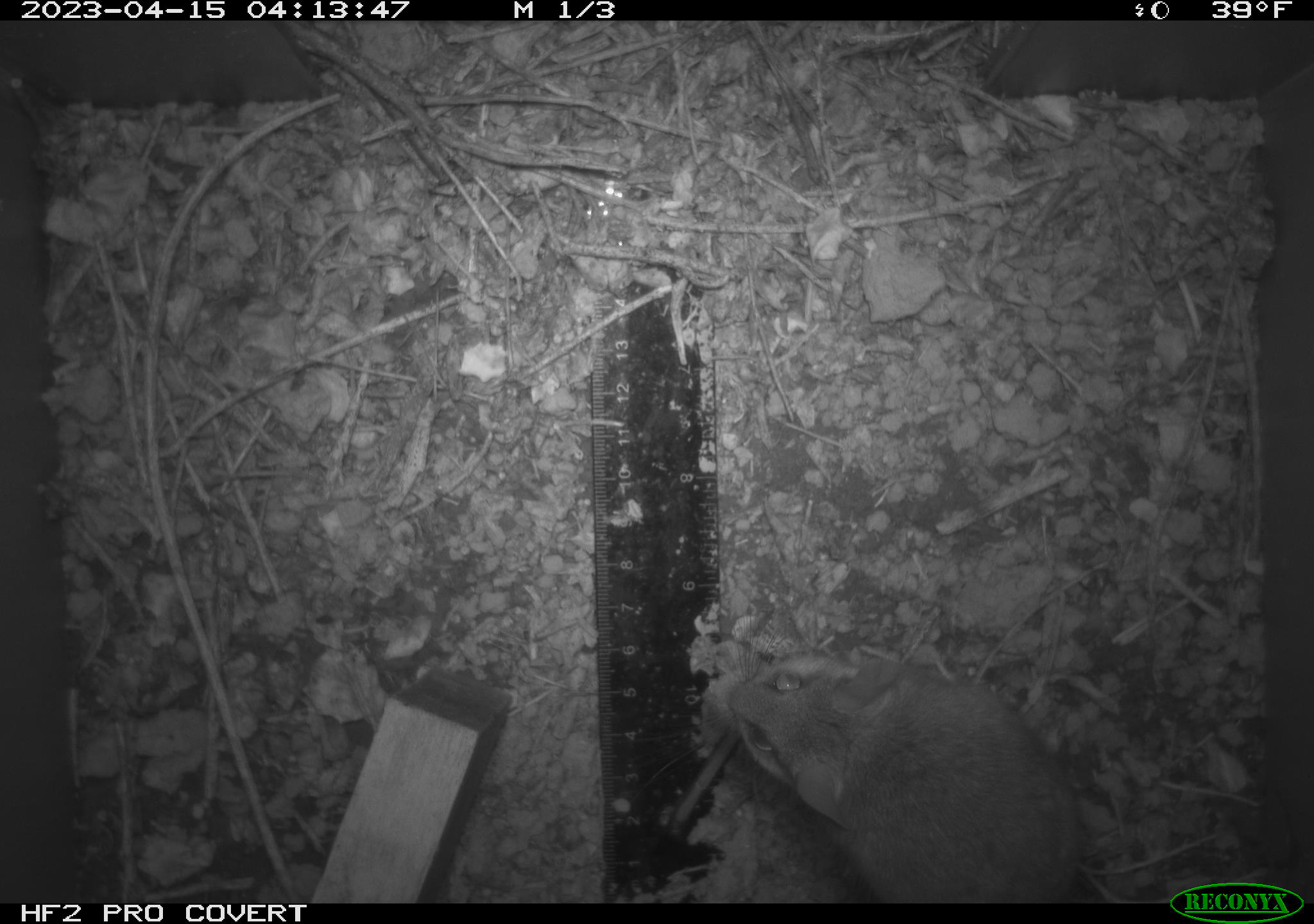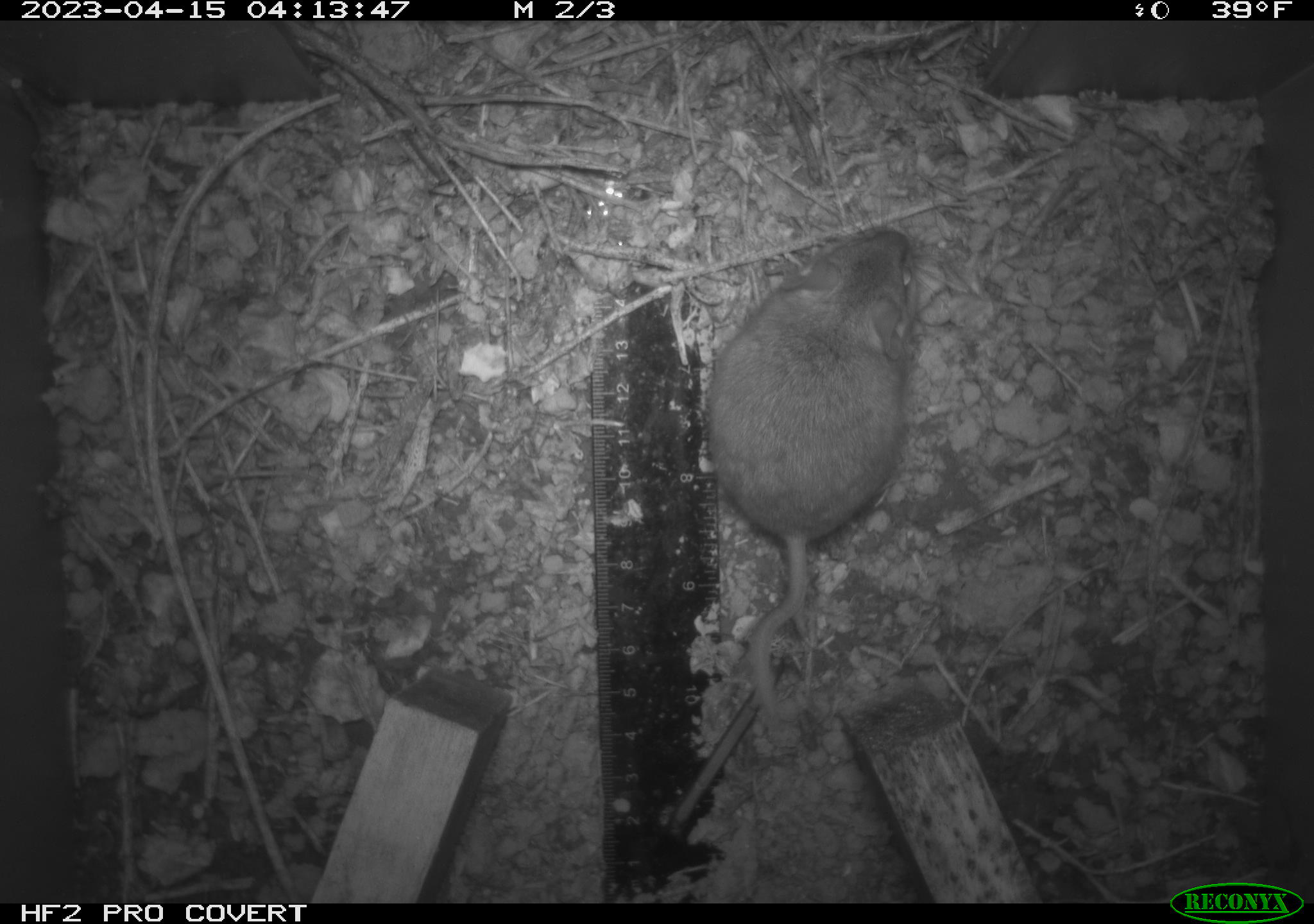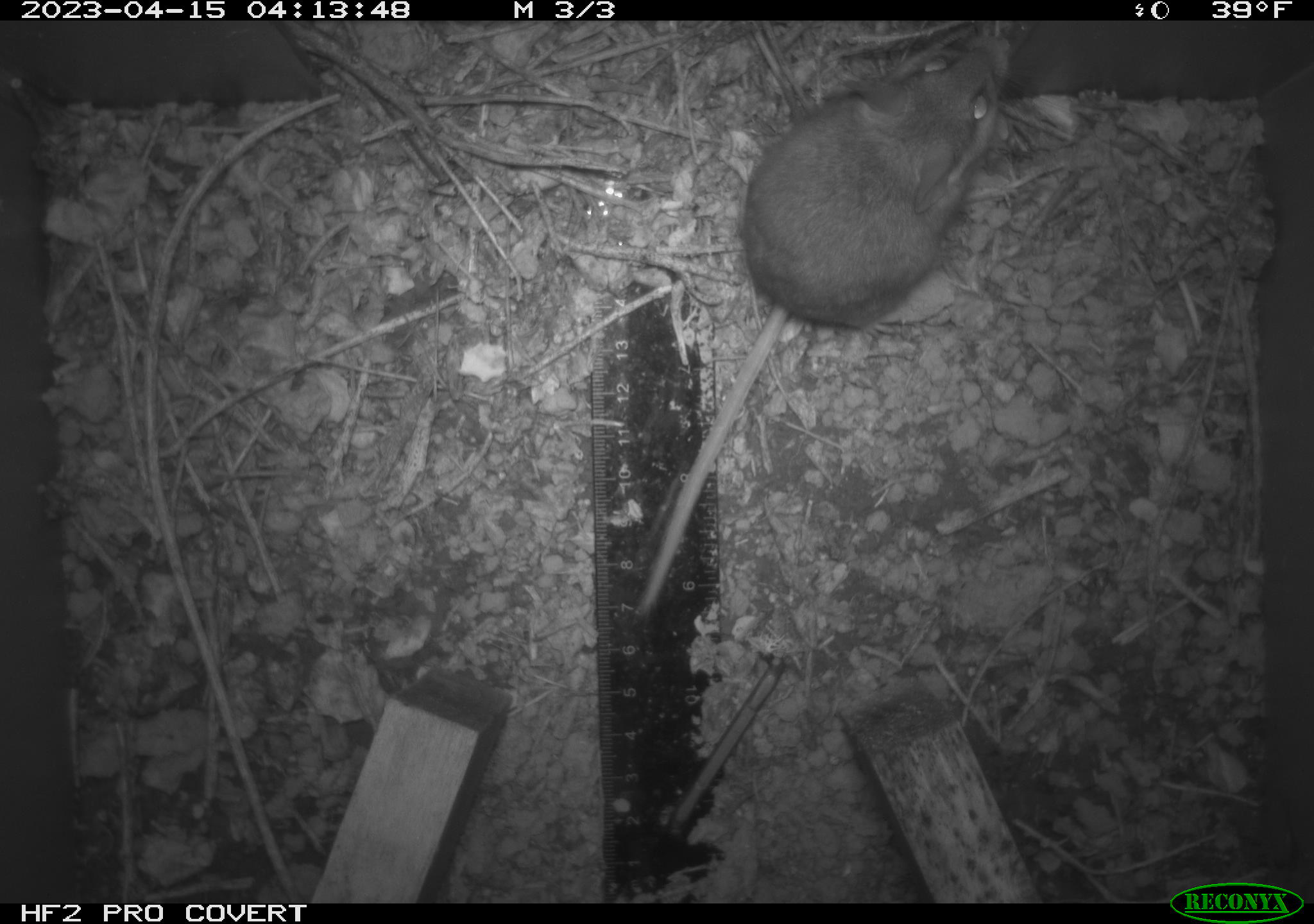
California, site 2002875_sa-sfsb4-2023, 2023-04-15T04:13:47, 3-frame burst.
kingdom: Animalia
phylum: Chordata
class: Mammalia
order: Rodentia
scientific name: Rodentia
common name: mouse species